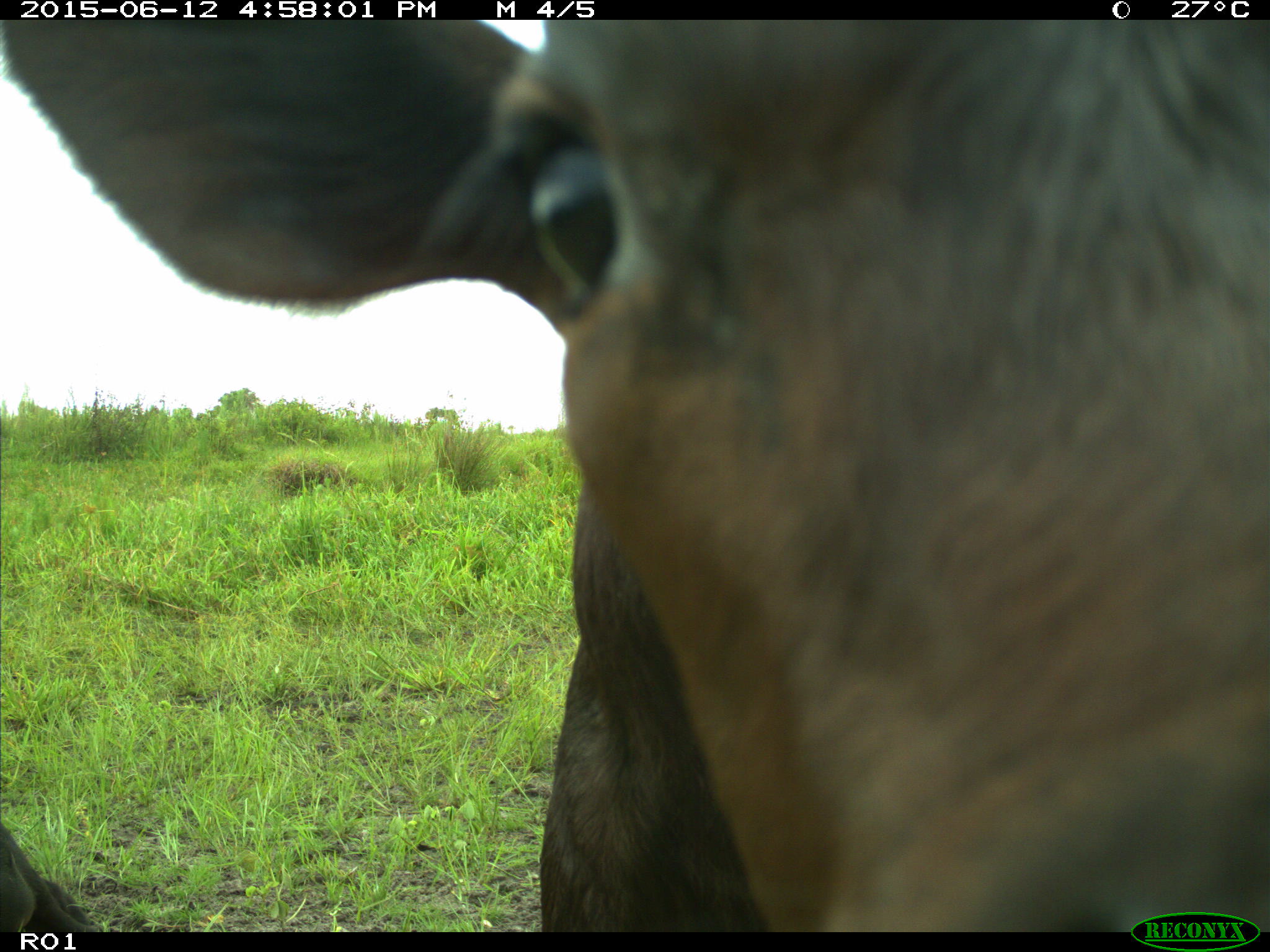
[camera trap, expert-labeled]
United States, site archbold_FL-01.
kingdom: Animalia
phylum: Chordata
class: Mammalia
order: Artiodactyla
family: Bovidae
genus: Bos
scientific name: Bos taurus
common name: domestic cow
Bos taurus (domestic cow).